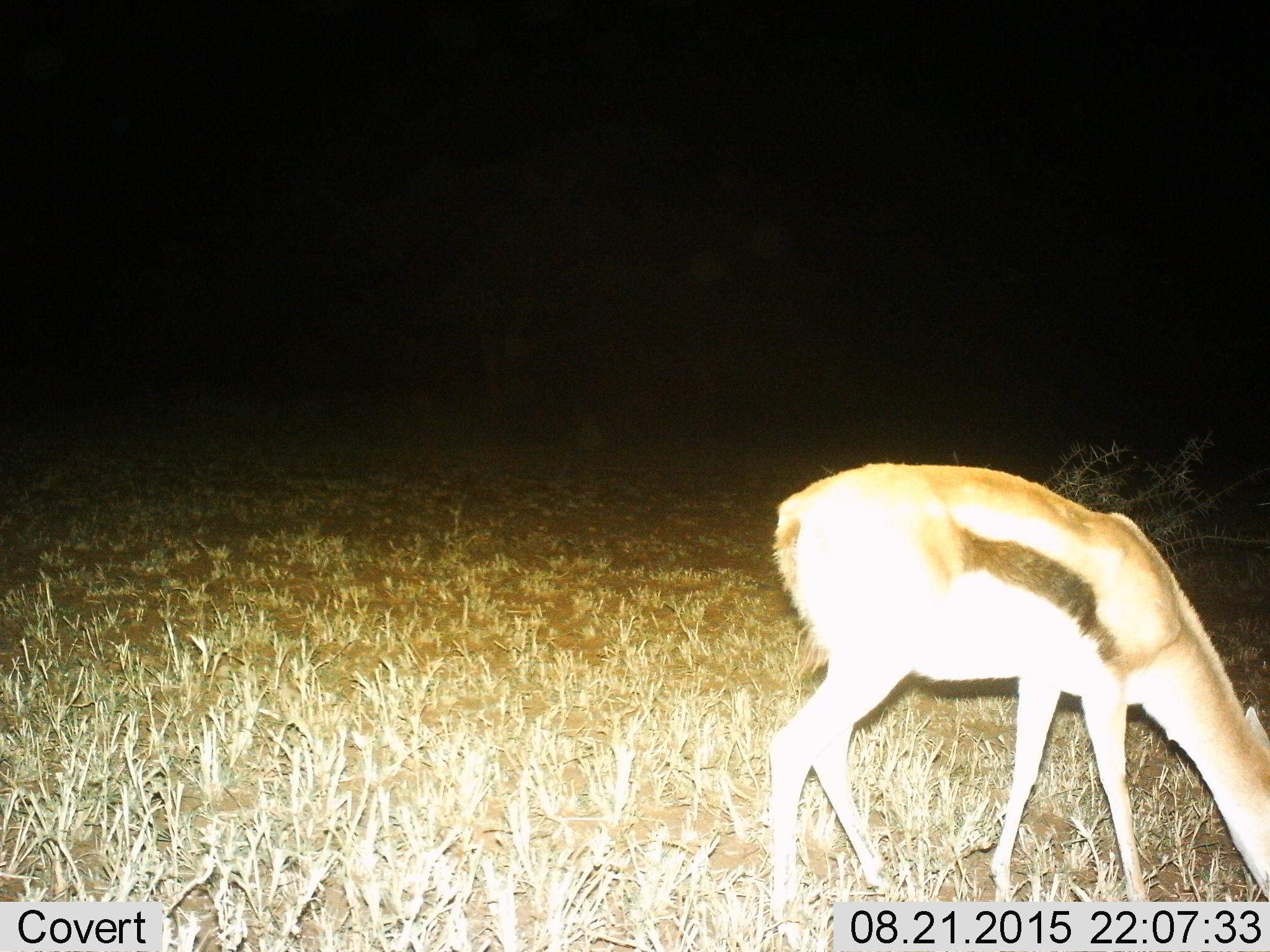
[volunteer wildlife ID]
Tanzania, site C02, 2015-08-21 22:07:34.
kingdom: Animalia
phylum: Chordata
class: Mammalia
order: Artiodactyla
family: Bovidae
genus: Eudorcas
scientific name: Eudorcas thomsonii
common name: thomson's gazelle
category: gazellethomsons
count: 1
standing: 17%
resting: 0%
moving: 0%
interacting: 6%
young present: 0%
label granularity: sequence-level